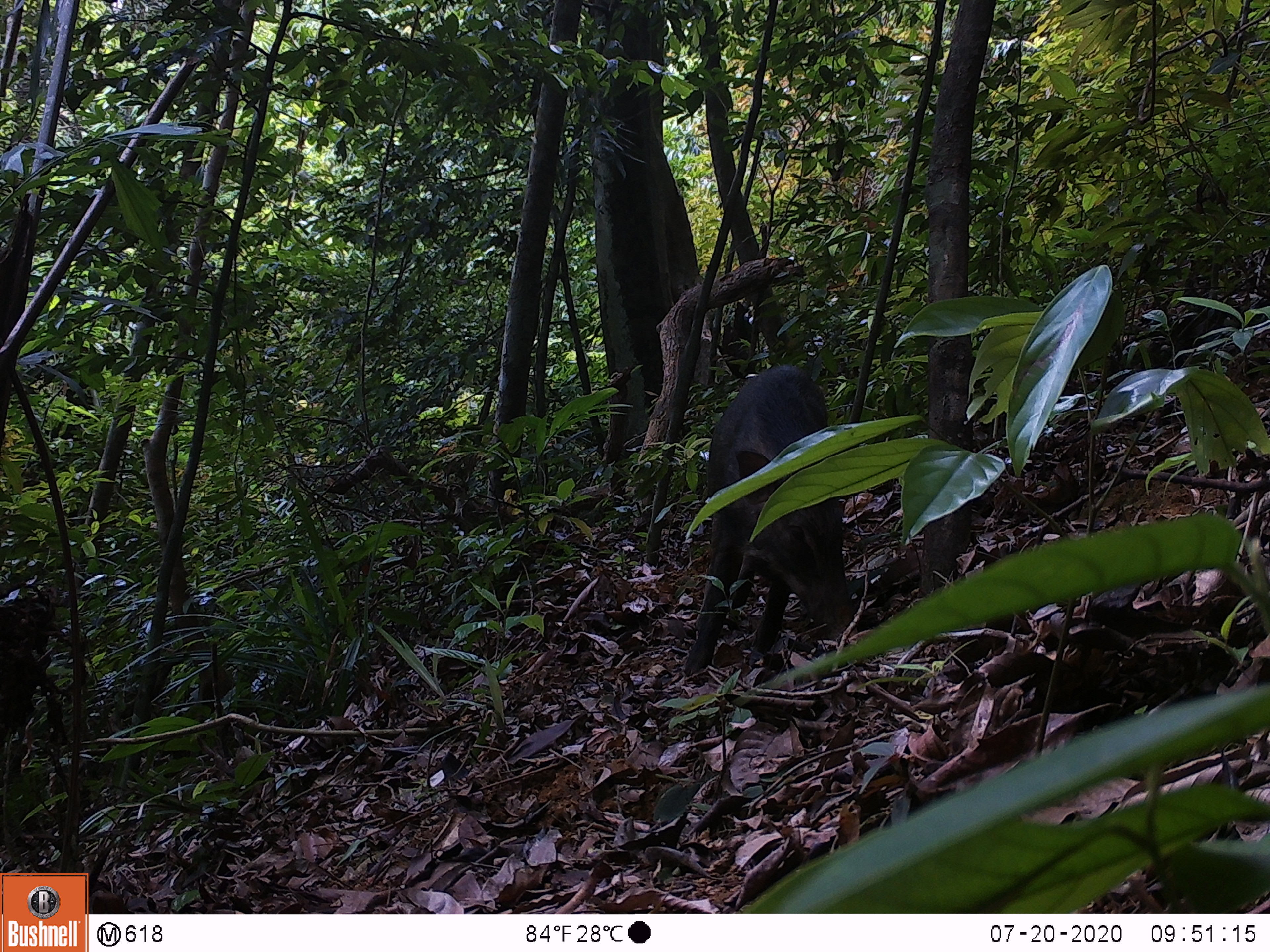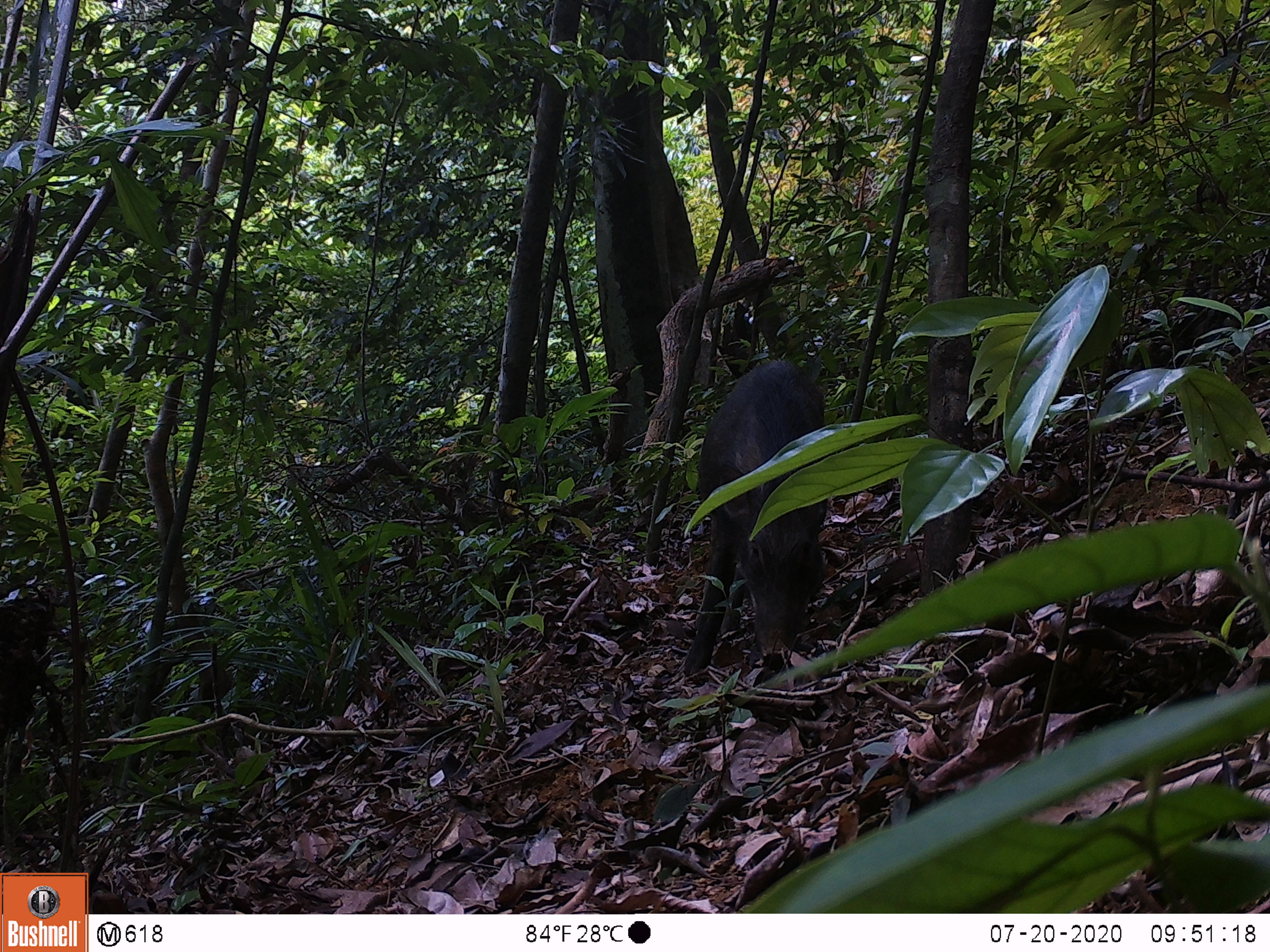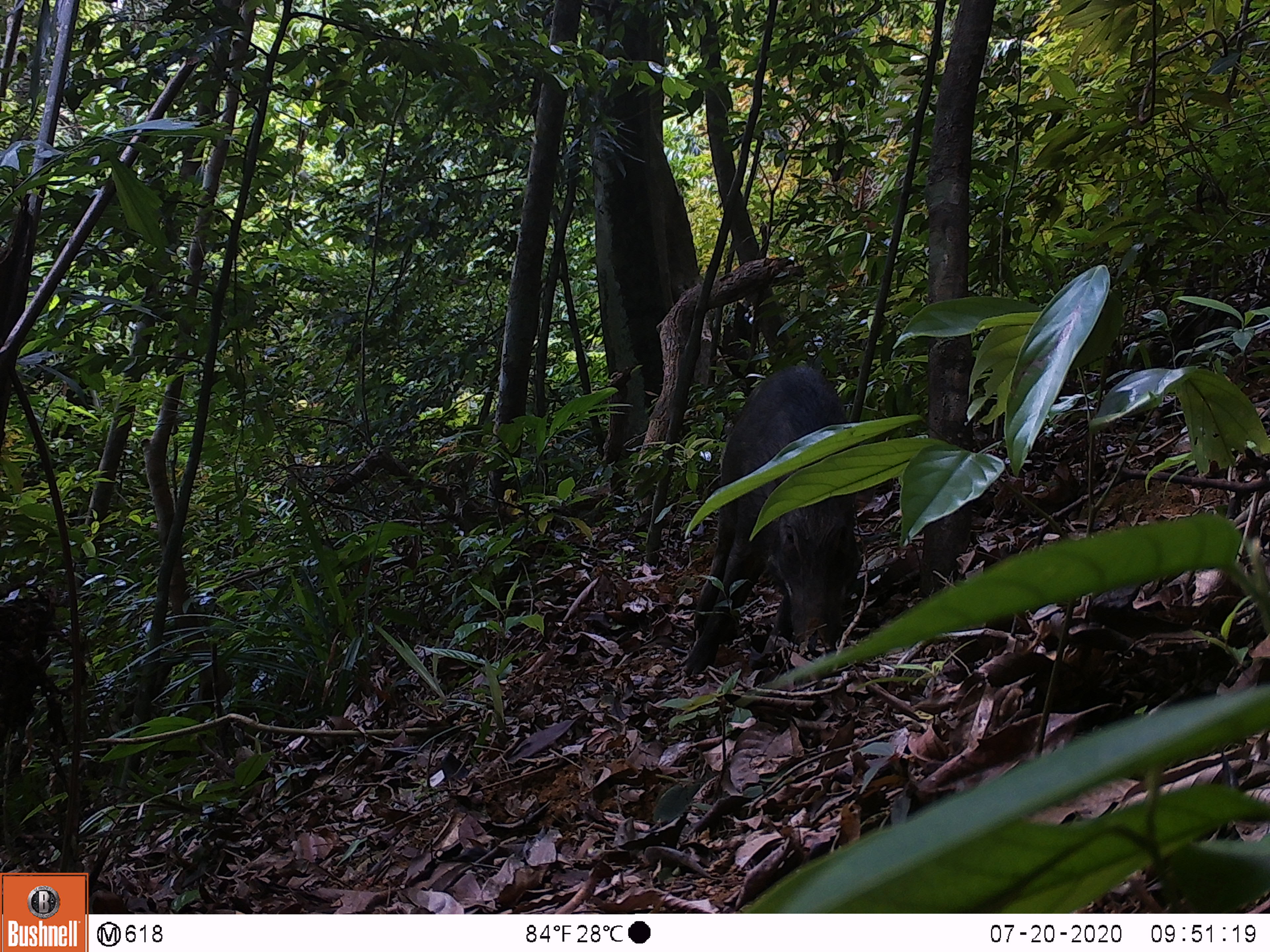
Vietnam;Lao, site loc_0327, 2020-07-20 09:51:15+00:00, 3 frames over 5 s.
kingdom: Animalia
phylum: Chordata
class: Mammalia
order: Artiodactyla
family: Suidae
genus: Sus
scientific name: Sus scrofa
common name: eurasian wild pig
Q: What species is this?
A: Eurasian wild pig (Sus scrofa).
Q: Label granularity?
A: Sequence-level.